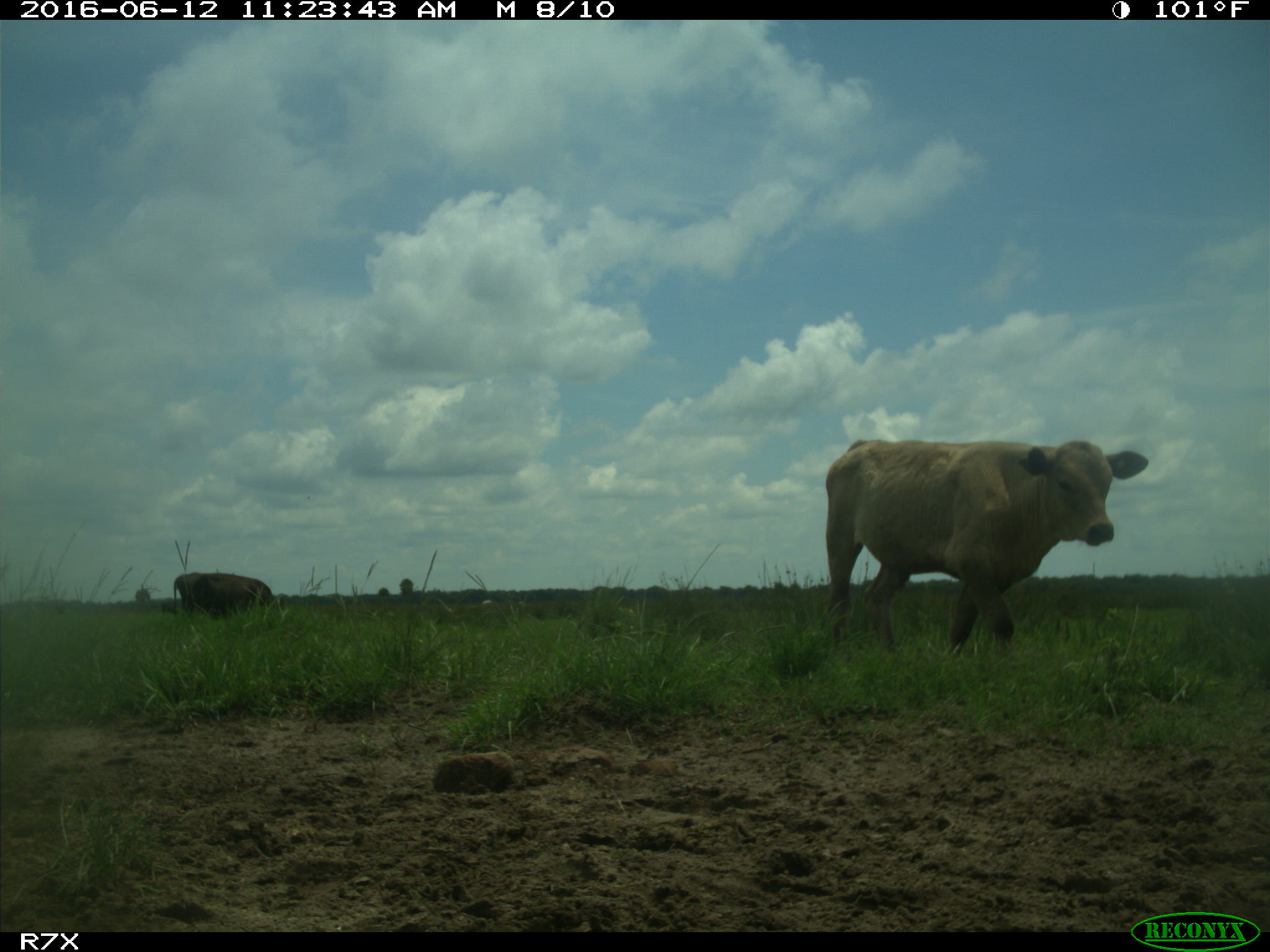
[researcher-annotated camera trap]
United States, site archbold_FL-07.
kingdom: Animalia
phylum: Chordata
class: Mammalia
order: Artiodactyla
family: Bovidae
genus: Bos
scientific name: Bos taurus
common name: domestic cow